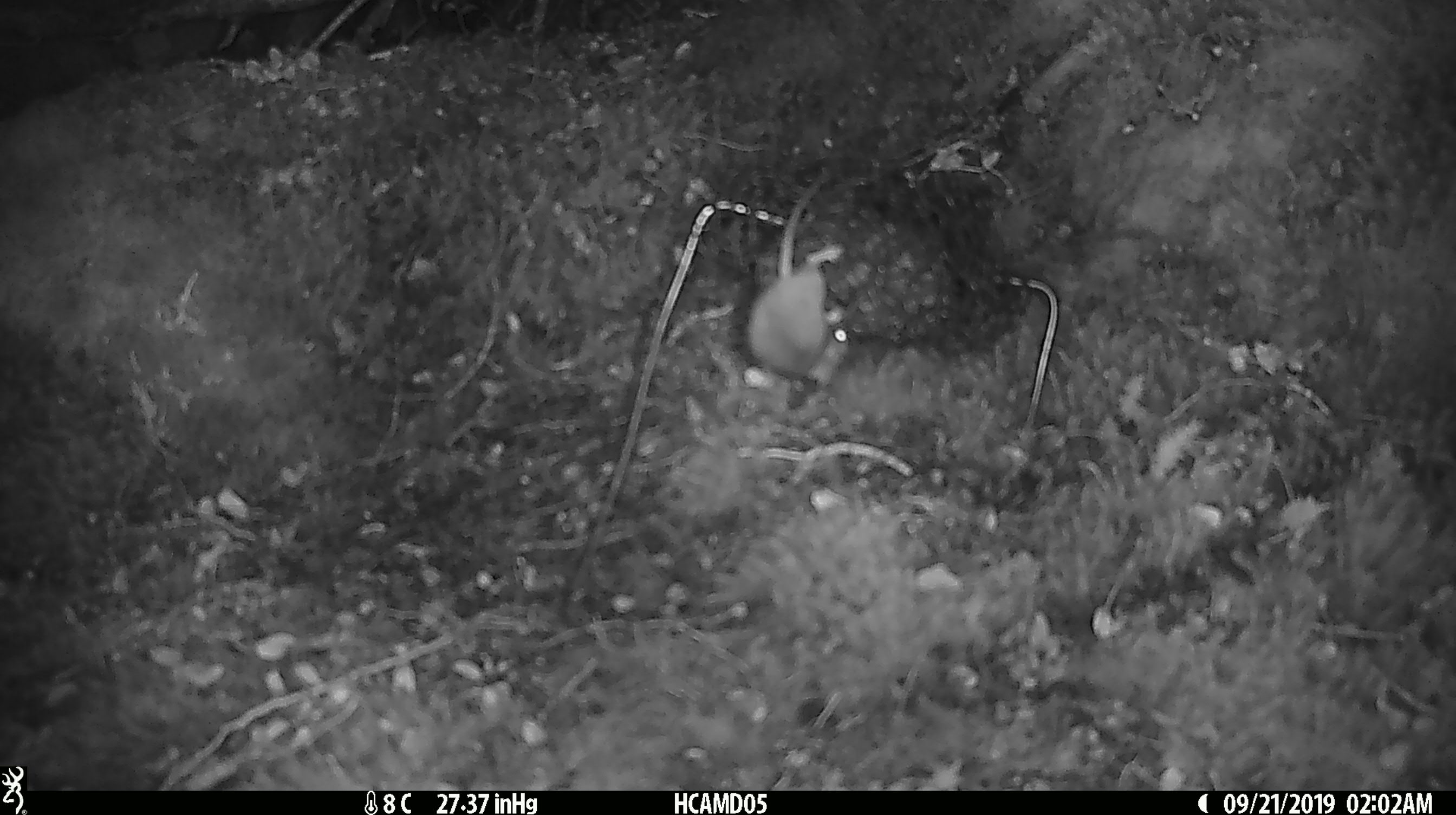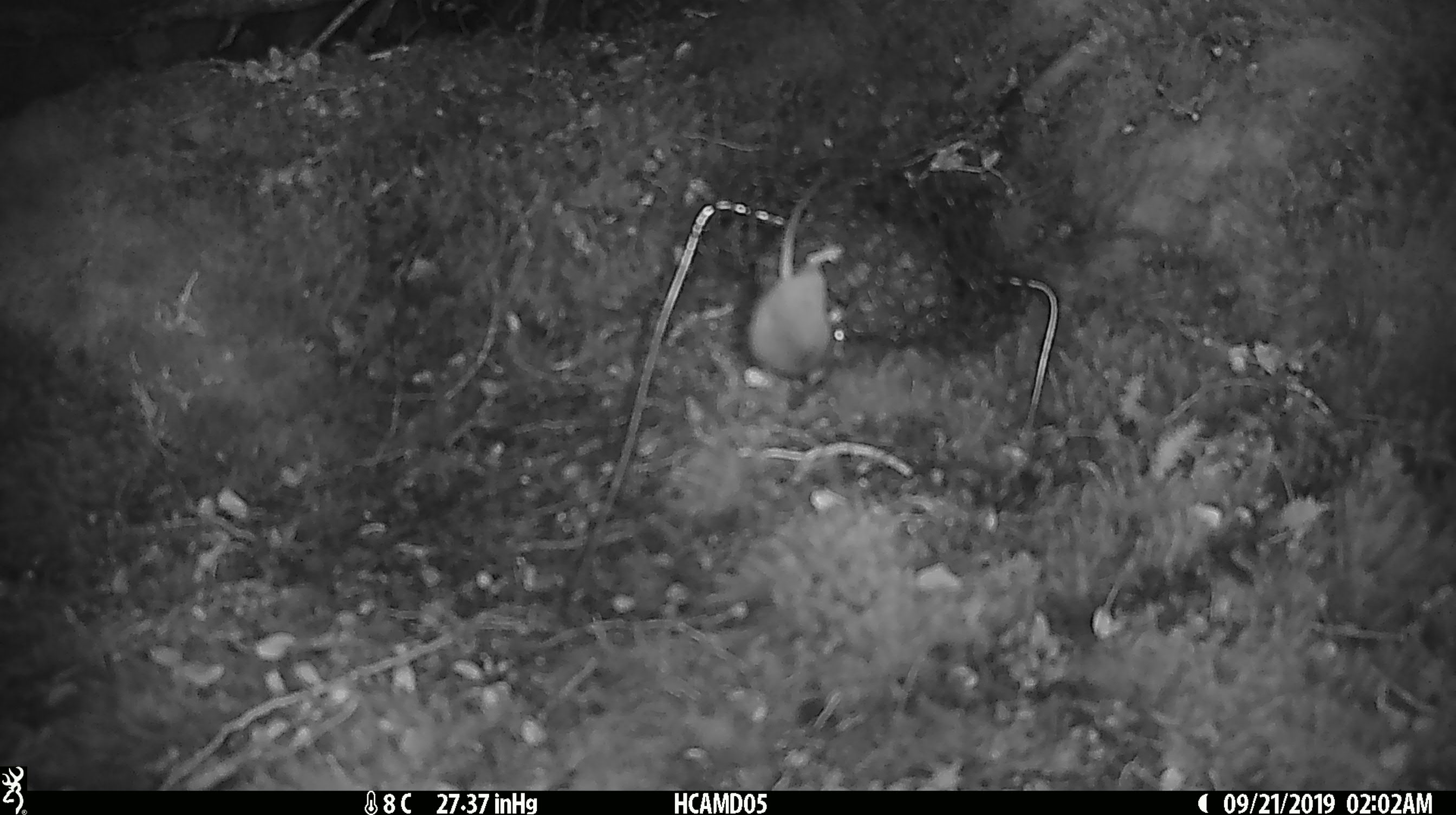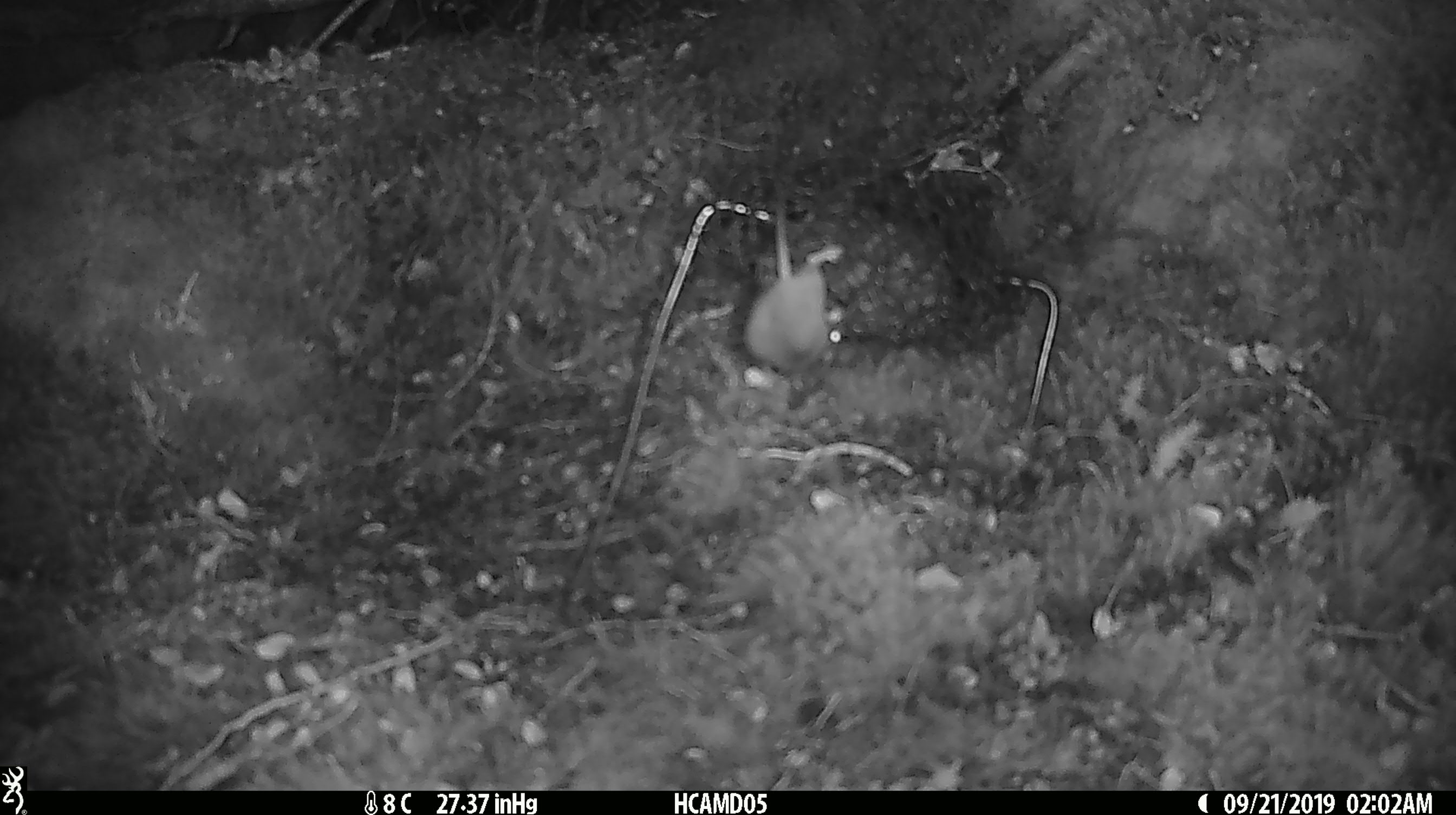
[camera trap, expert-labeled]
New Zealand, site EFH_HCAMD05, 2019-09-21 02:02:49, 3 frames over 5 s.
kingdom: Animalia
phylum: Chordata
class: Mammalia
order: Rodentia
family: Muridae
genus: Mus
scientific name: Mus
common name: mouse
Mouse (Mus).